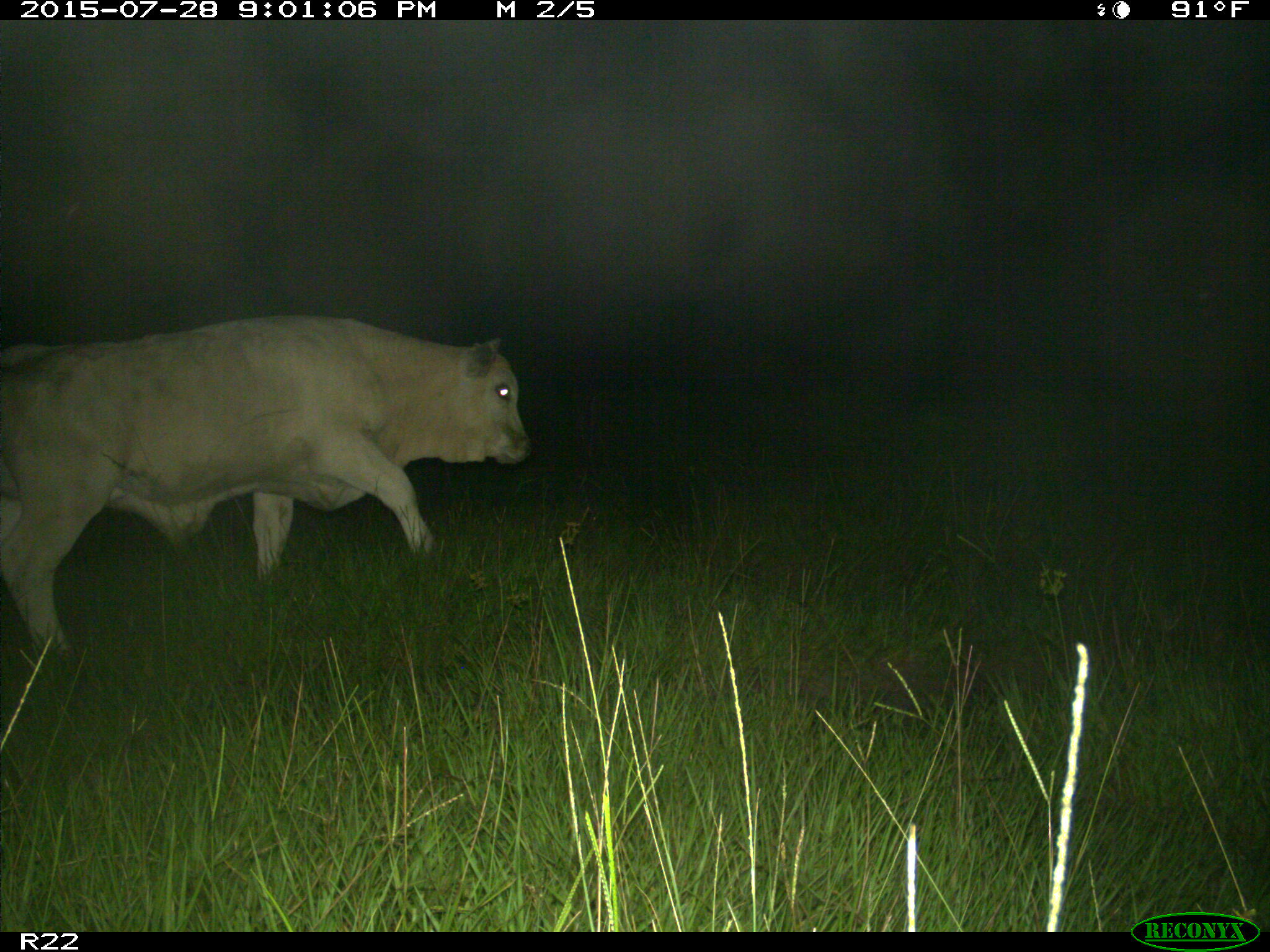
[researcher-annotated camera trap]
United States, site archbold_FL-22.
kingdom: Animalia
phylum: Chordata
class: Mammalia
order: Artiodactyla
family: Bovidae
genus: Bos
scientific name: Bos taurus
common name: domestic cow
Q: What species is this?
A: Bos taurus (domestic cow).